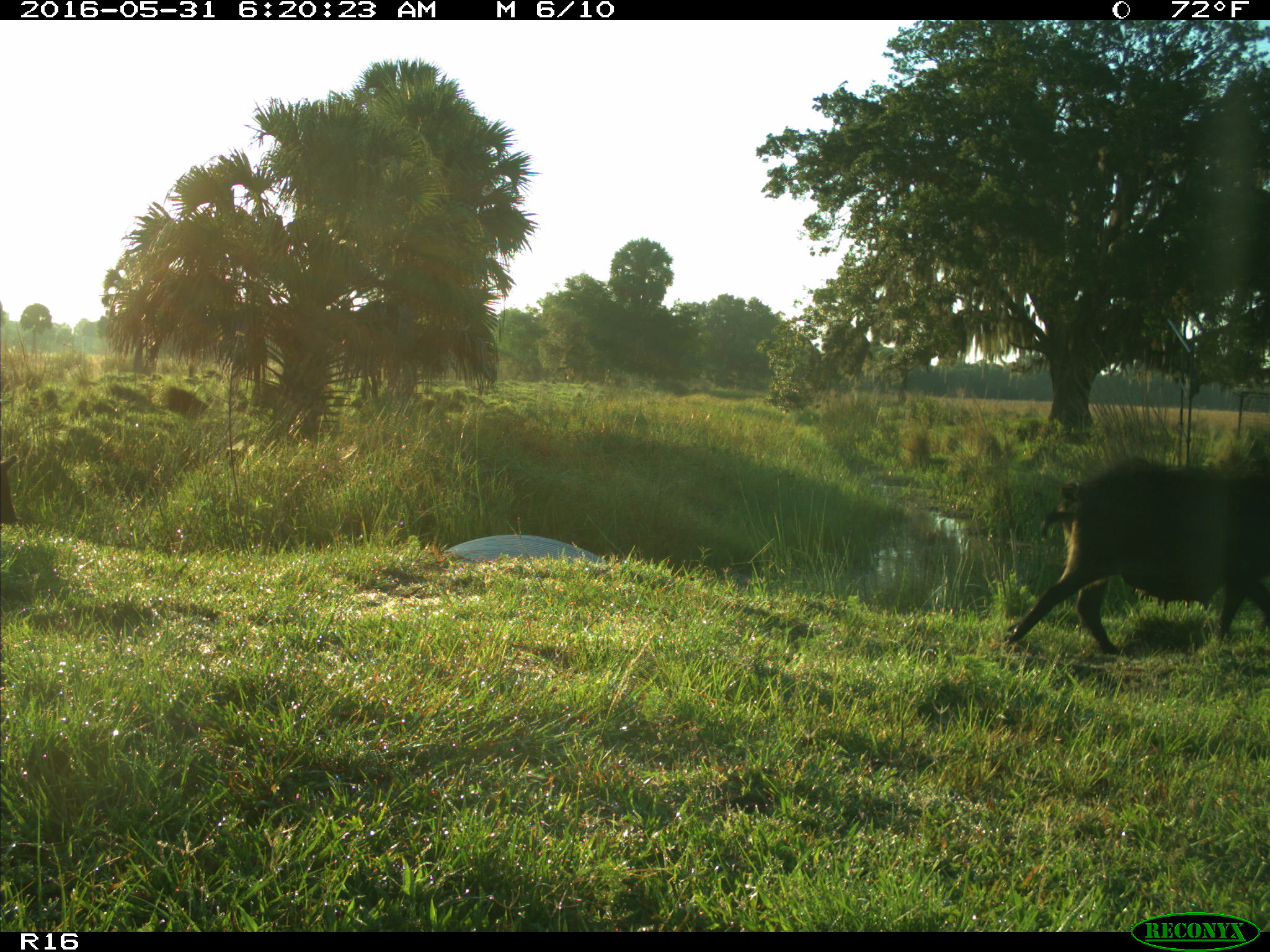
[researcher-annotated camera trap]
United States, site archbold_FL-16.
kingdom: Animalia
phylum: Chordata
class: Mammalia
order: Artiodactyla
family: Suidae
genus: Sus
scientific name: Sus scrofa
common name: wild boar